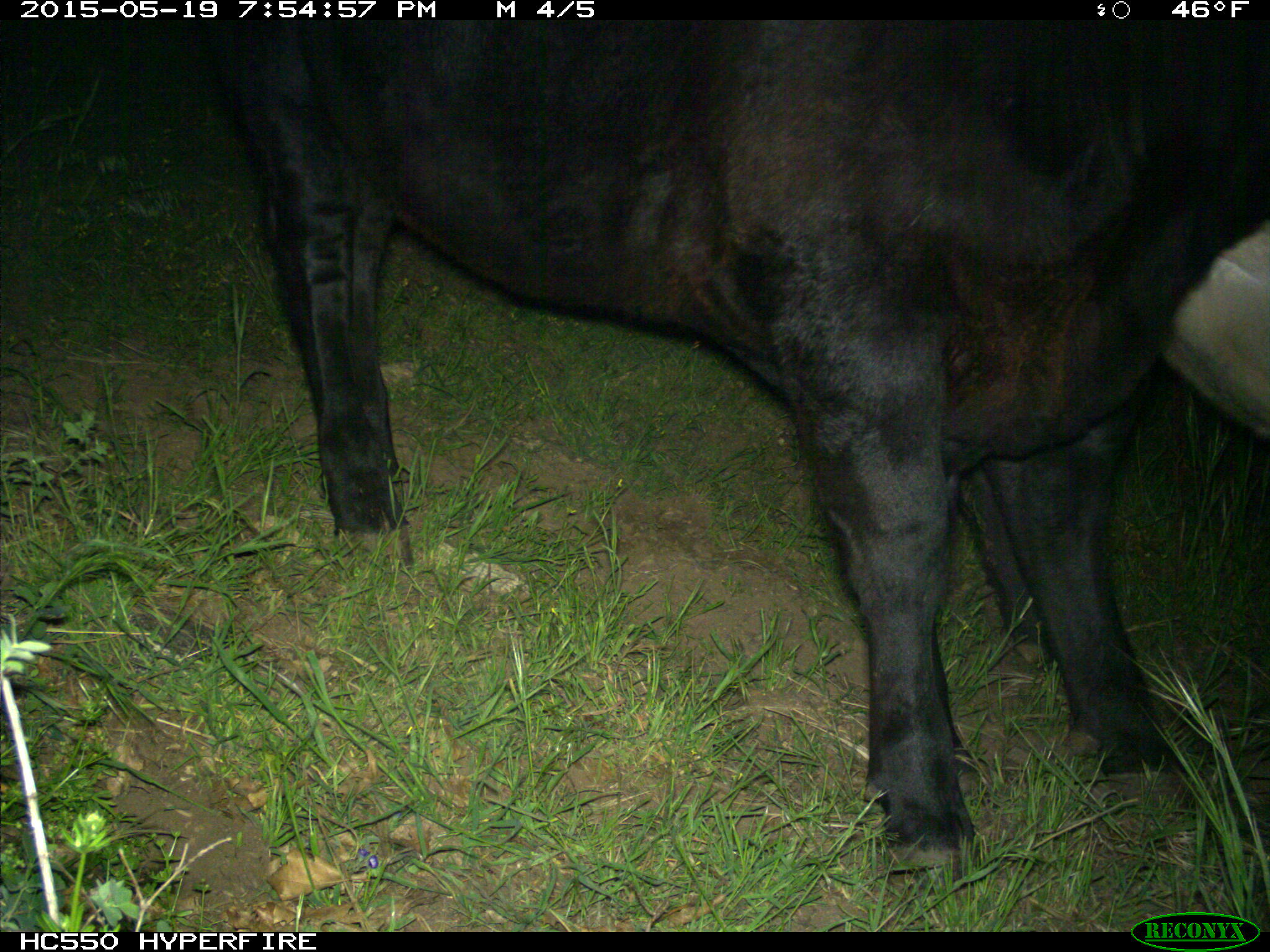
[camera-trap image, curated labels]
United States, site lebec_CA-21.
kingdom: Animalia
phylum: Chordata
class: Mammalia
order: Artiodactyla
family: Bovidae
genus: Bos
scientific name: Bos taurus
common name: domestic cow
Bos taurus (domestic cow).